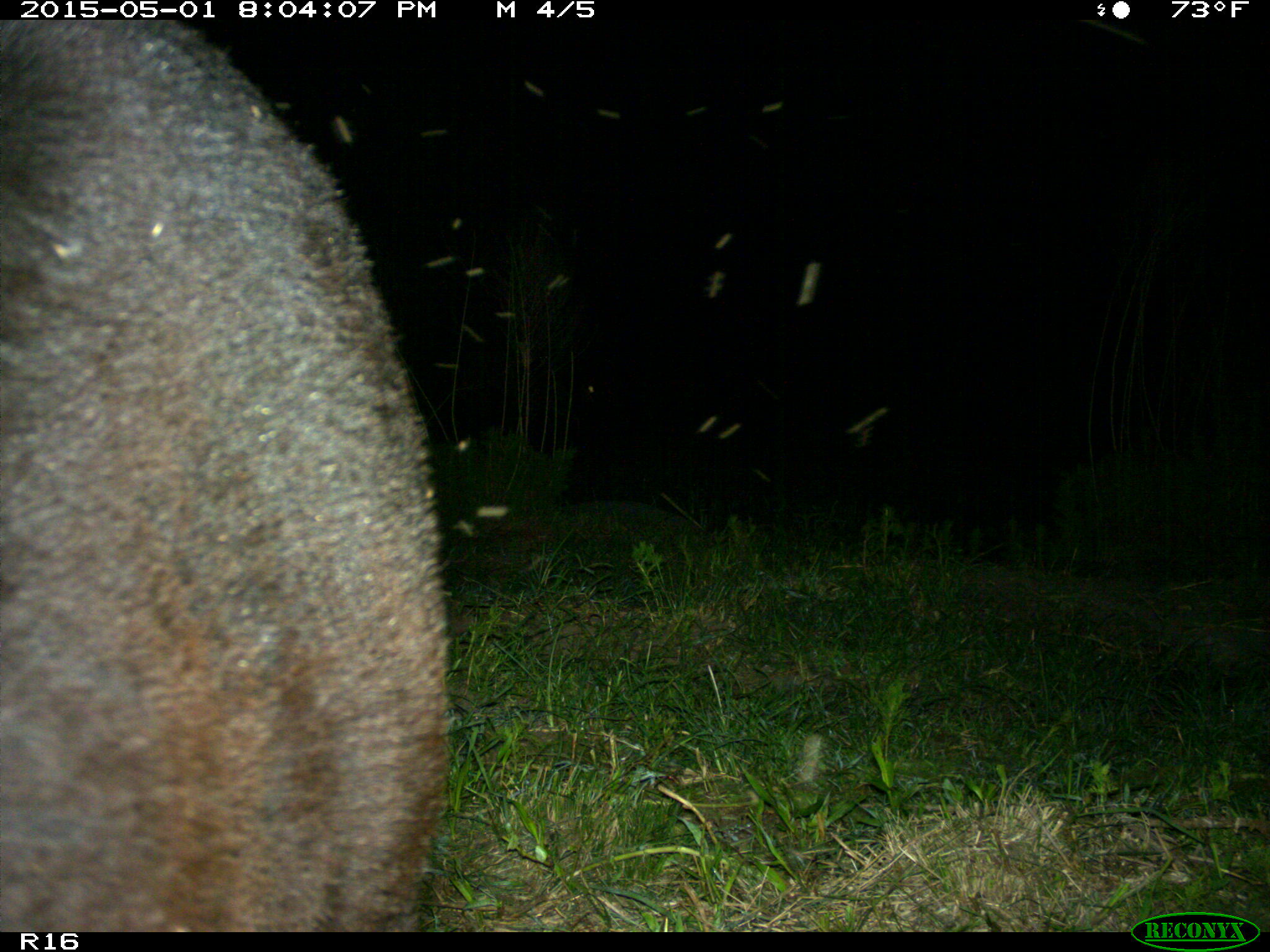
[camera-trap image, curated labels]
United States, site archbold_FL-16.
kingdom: Animalia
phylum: Chordata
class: Mammalia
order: Artiodactyla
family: Bovidae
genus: Bos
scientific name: Bos taurus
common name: domestic cow